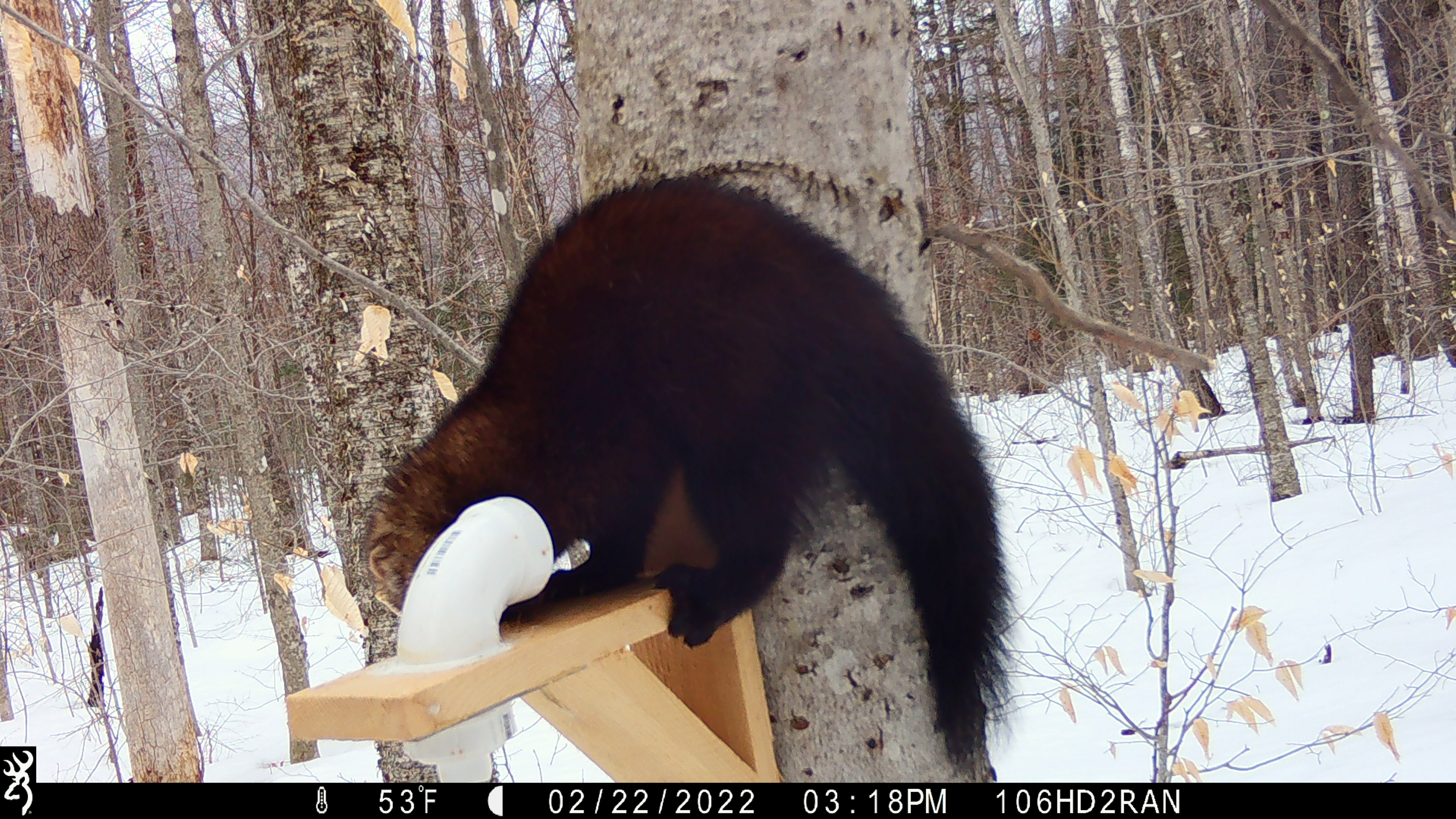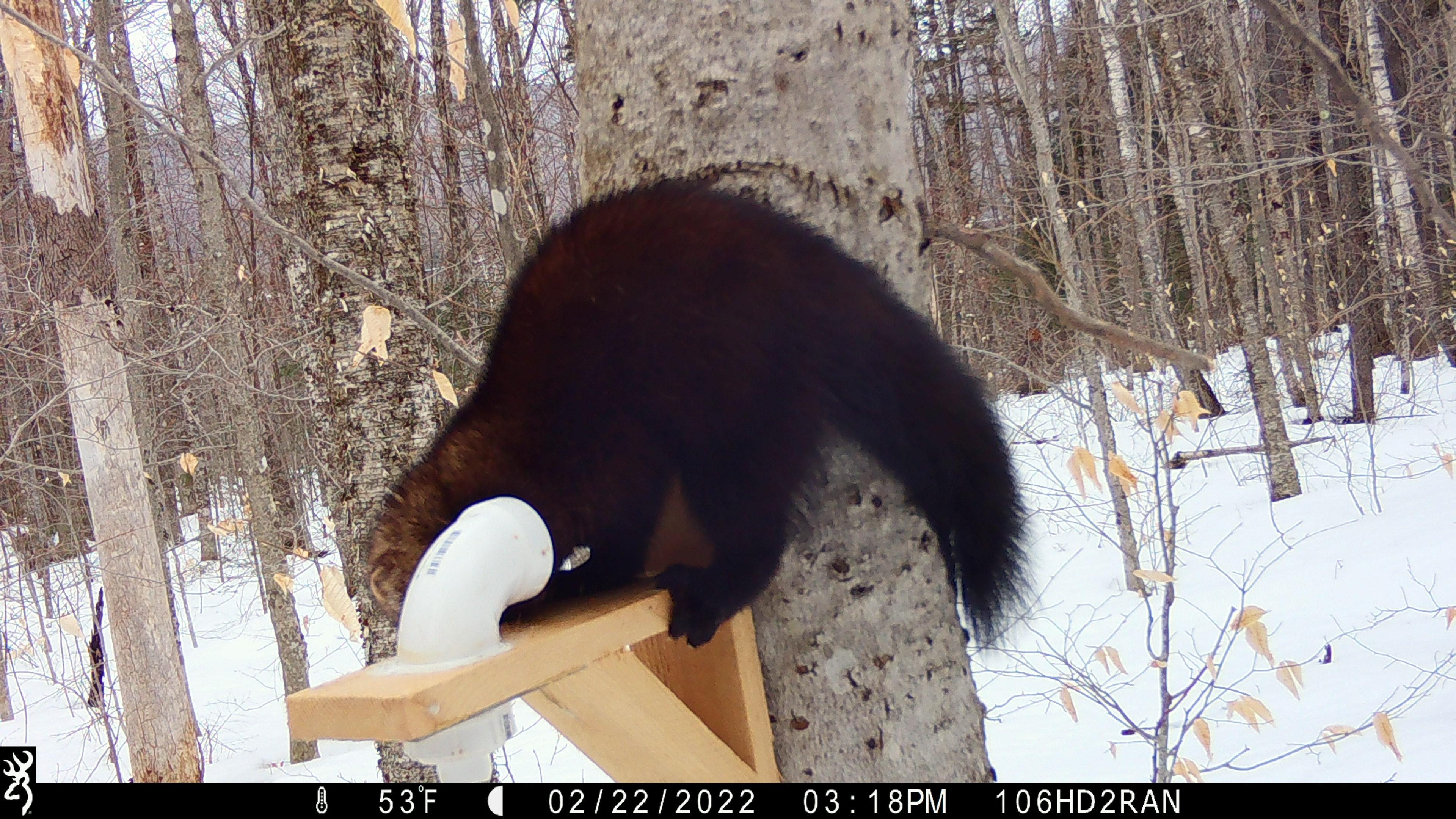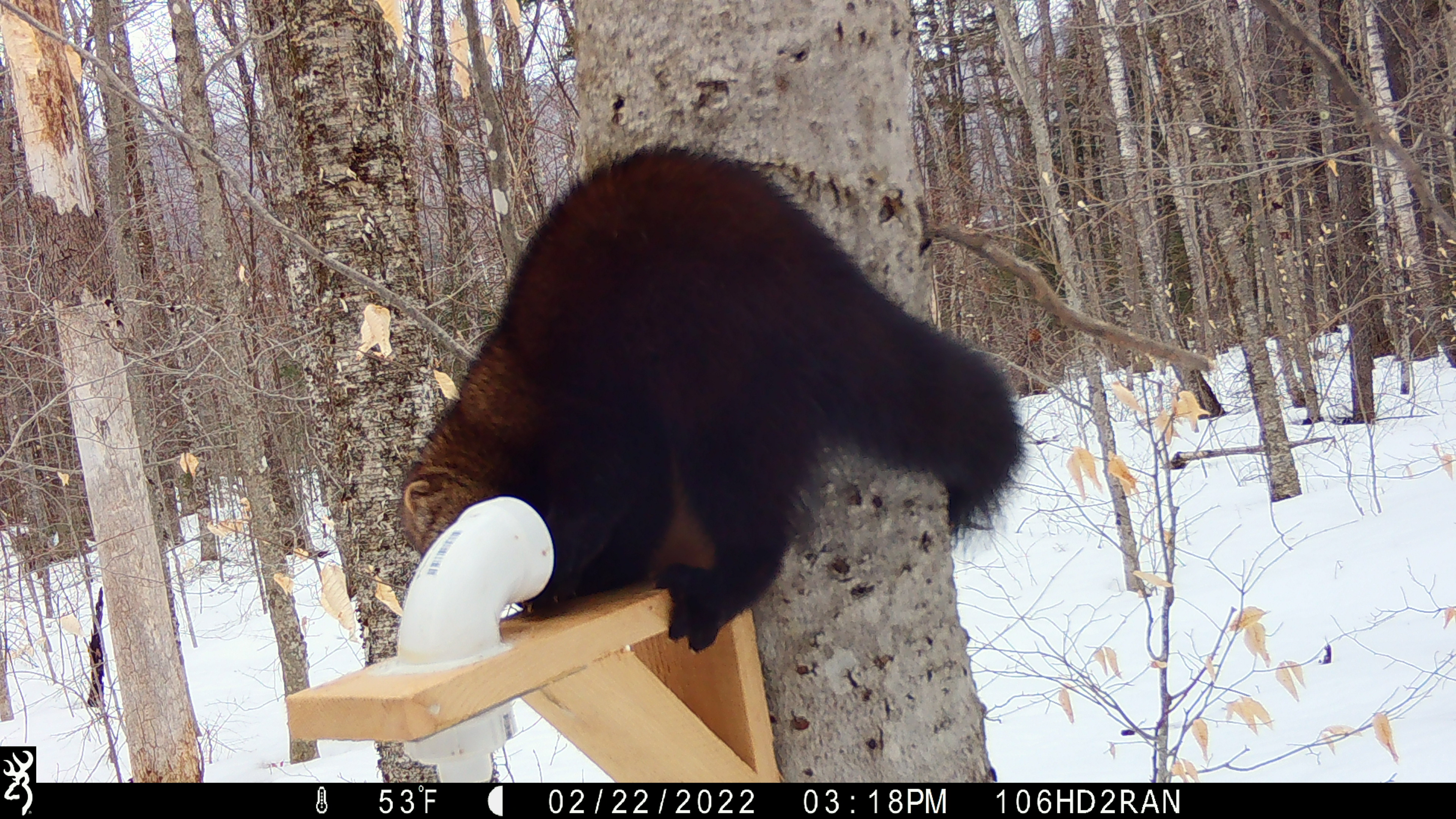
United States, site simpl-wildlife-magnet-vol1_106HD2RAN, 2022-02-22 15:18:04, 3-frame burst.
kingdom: Animalia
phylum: Chordata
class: Mammalia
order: Carnivora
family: Mustelidae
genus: Pekania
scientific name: Pekania pennanti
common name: fisher